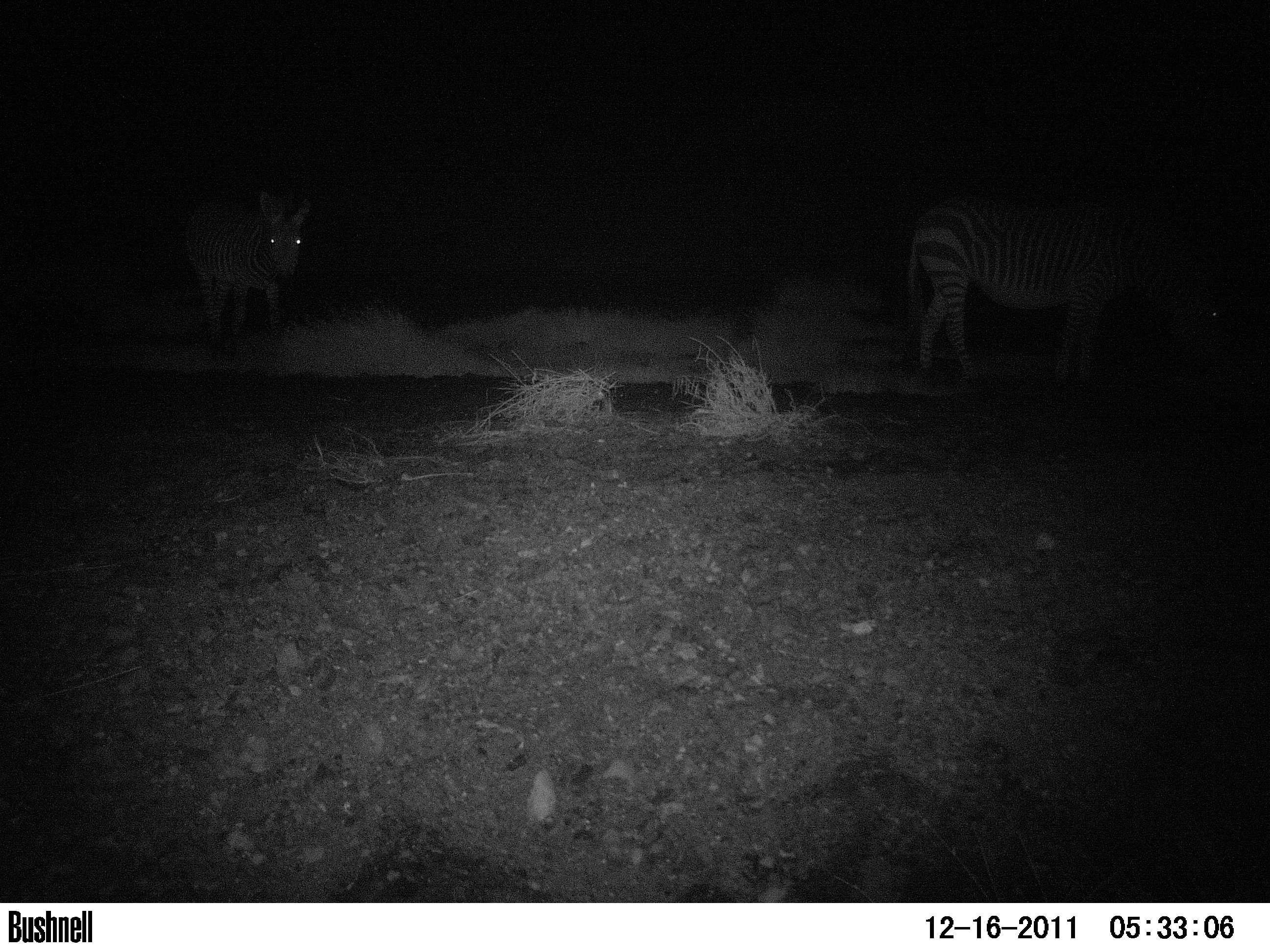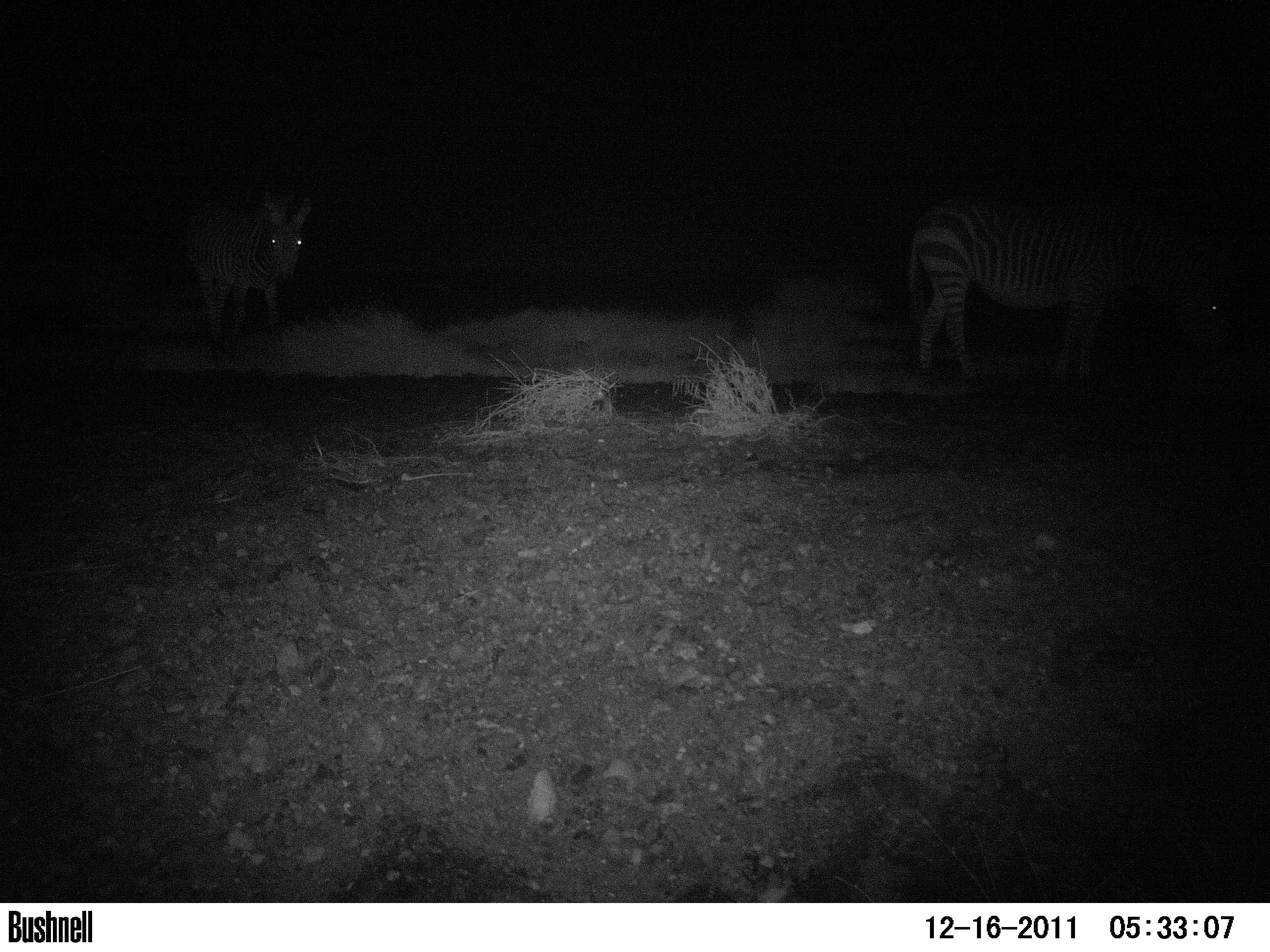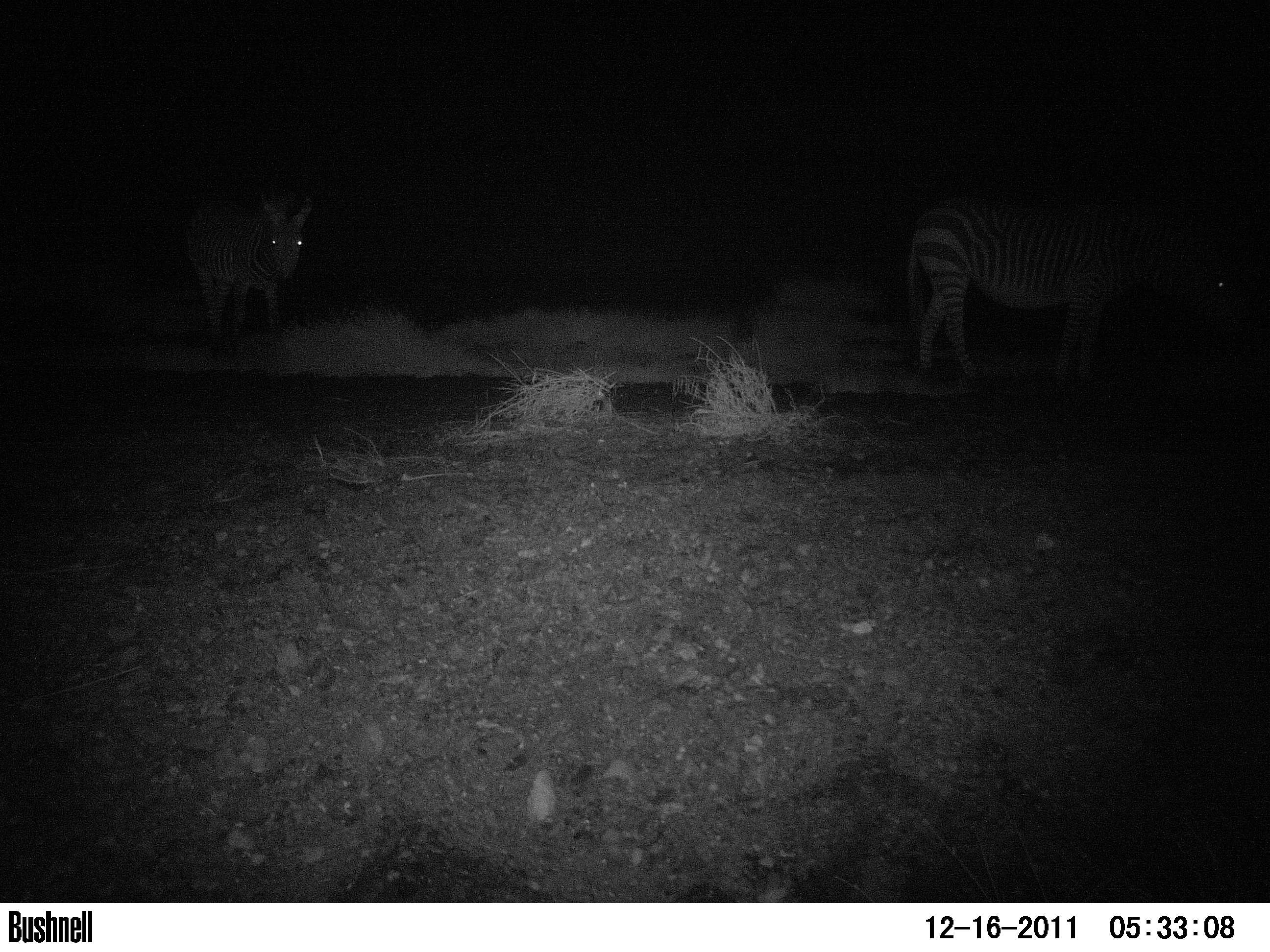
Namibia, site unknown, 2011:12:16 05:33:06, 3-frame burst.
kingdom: Animalia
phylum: Chordata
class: Mammalia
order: Perissodactyla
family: Equidae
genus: Equus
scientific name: Equus zebra hartmannae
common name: hartmann's mountain zebra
Equus zebra hartmannae (hartmann's mountain zebra).